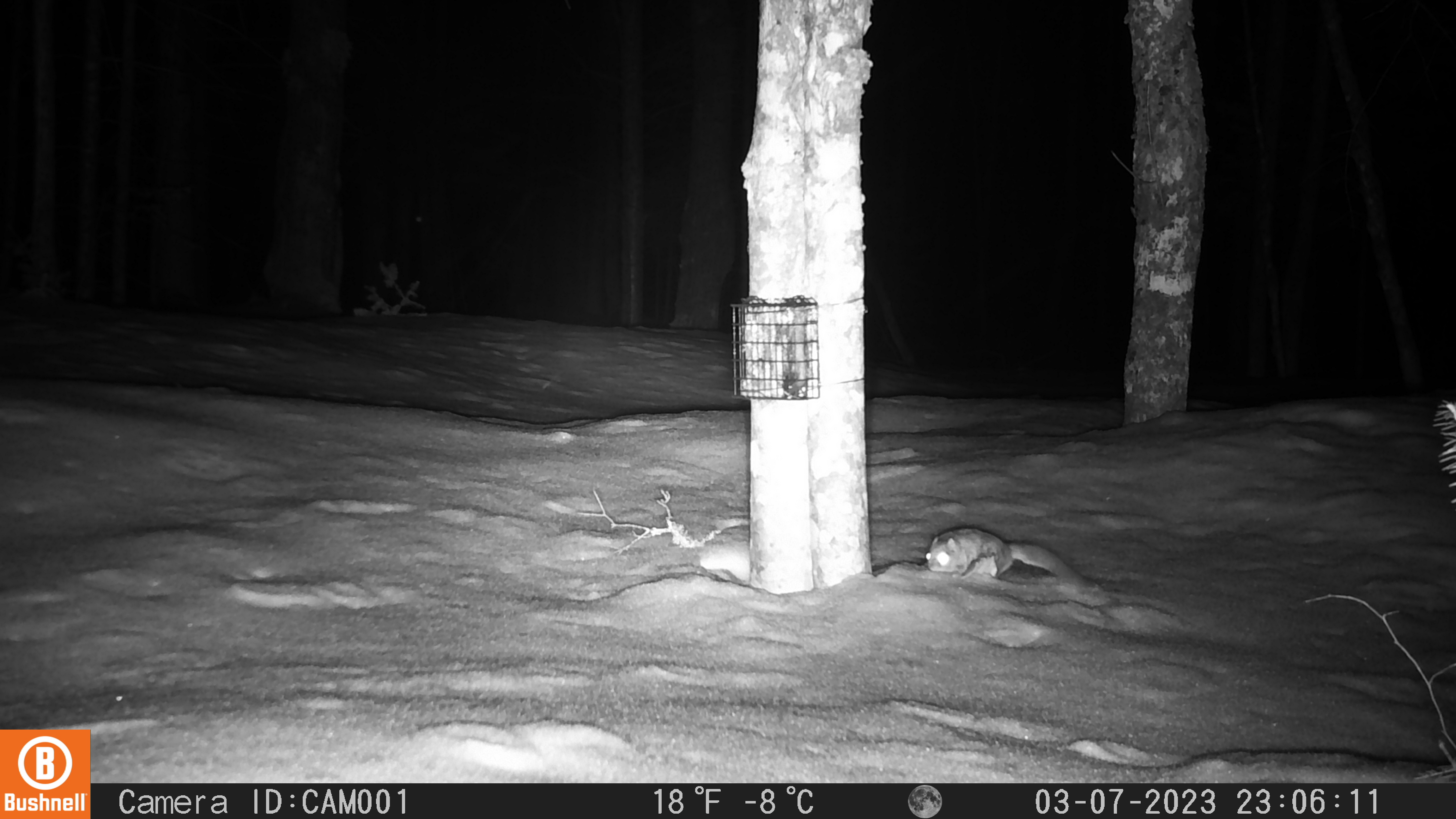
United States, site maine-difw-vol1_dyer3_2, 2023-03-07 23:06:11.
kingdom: Animalia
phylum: Chordata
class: Mammalia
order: Rodentia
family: Sciuridae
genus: Glaucomys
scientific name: Glaucomys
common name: flying squirrel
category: flying squirrel sp.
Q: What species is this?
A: Flying squirrel sp. (flying squirrel) (Glaucomys).